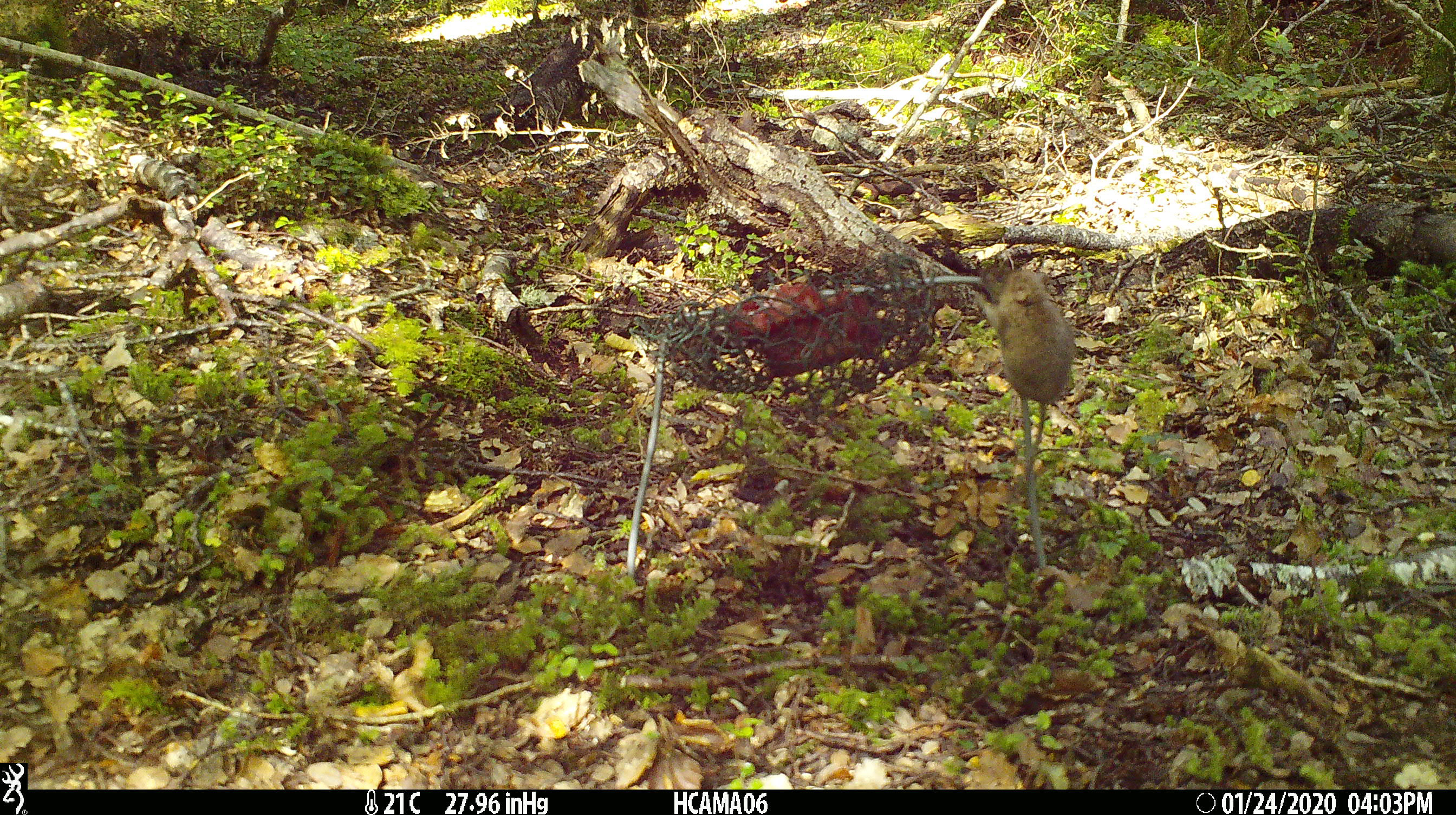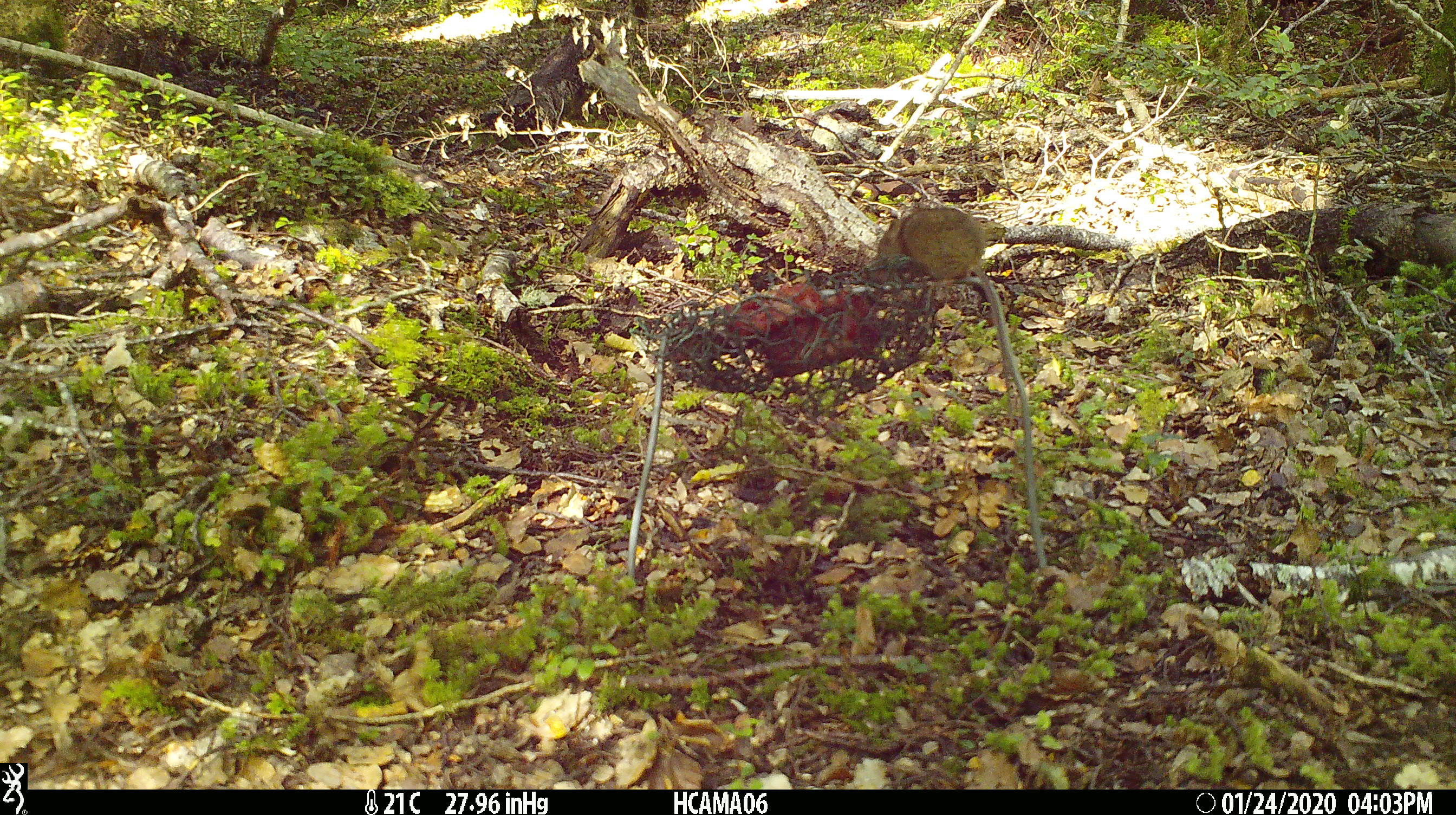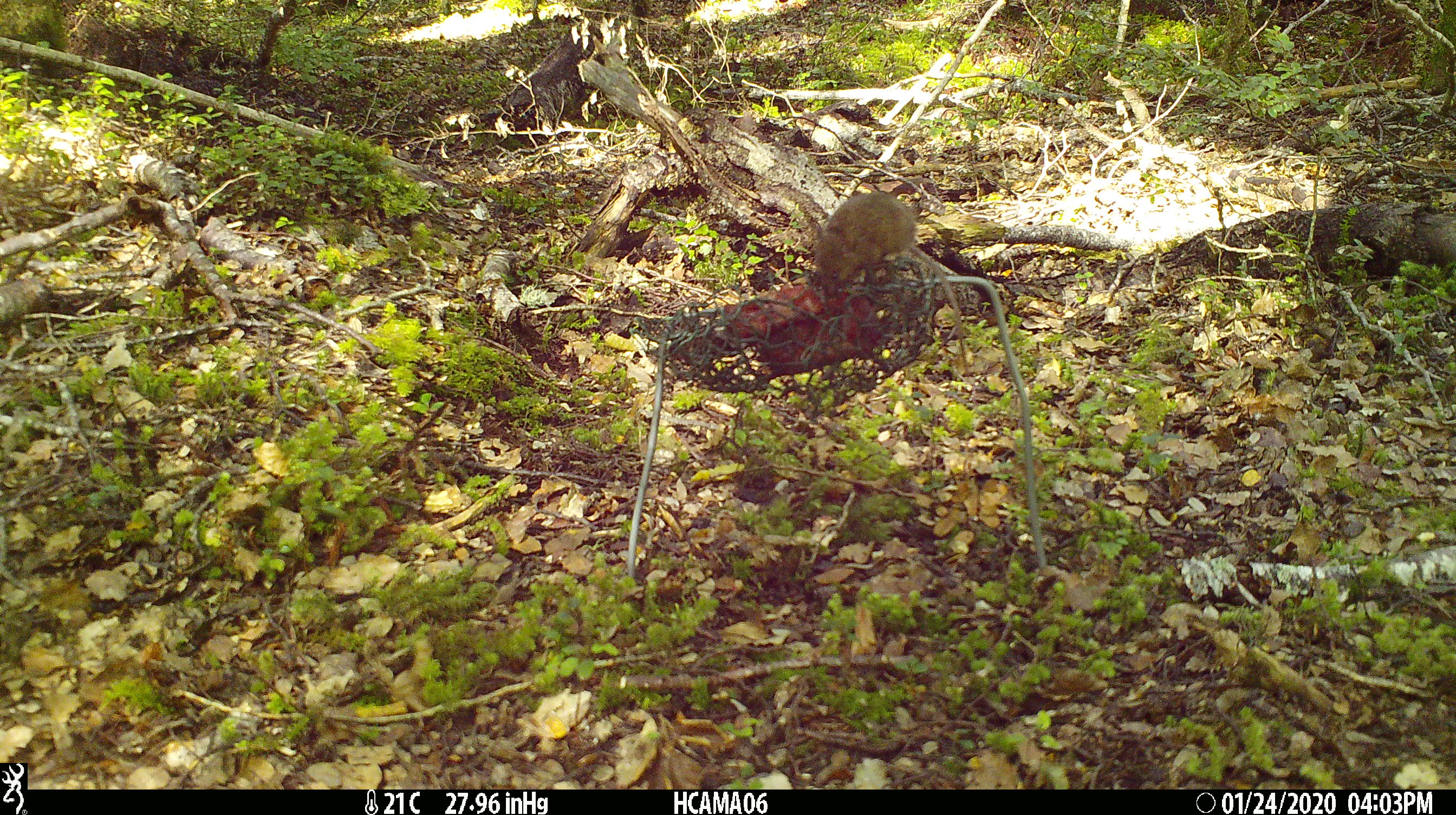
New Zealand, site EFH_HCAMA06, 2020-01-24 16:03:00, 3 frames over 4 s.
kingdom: Animalia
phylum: Chordata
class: Mammalia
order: Rodentia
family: Muridae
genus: Mus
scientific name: Mus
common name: mouse